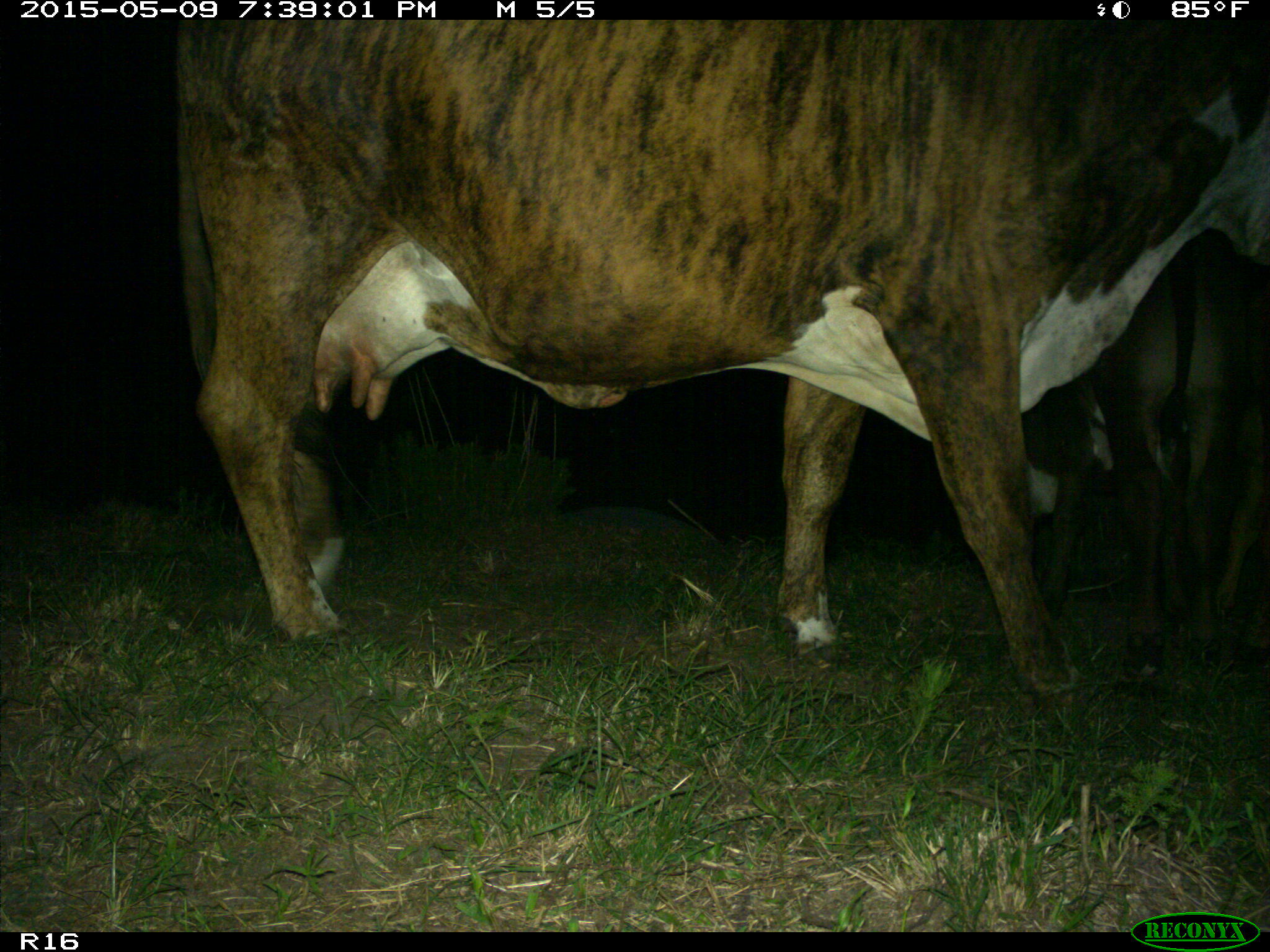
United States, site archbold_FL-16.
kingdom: Animalia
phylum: Chordata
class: Mammalia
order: Artiodactyla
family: Bovidae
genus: Bos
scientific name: Bos taurus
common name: domestic cow